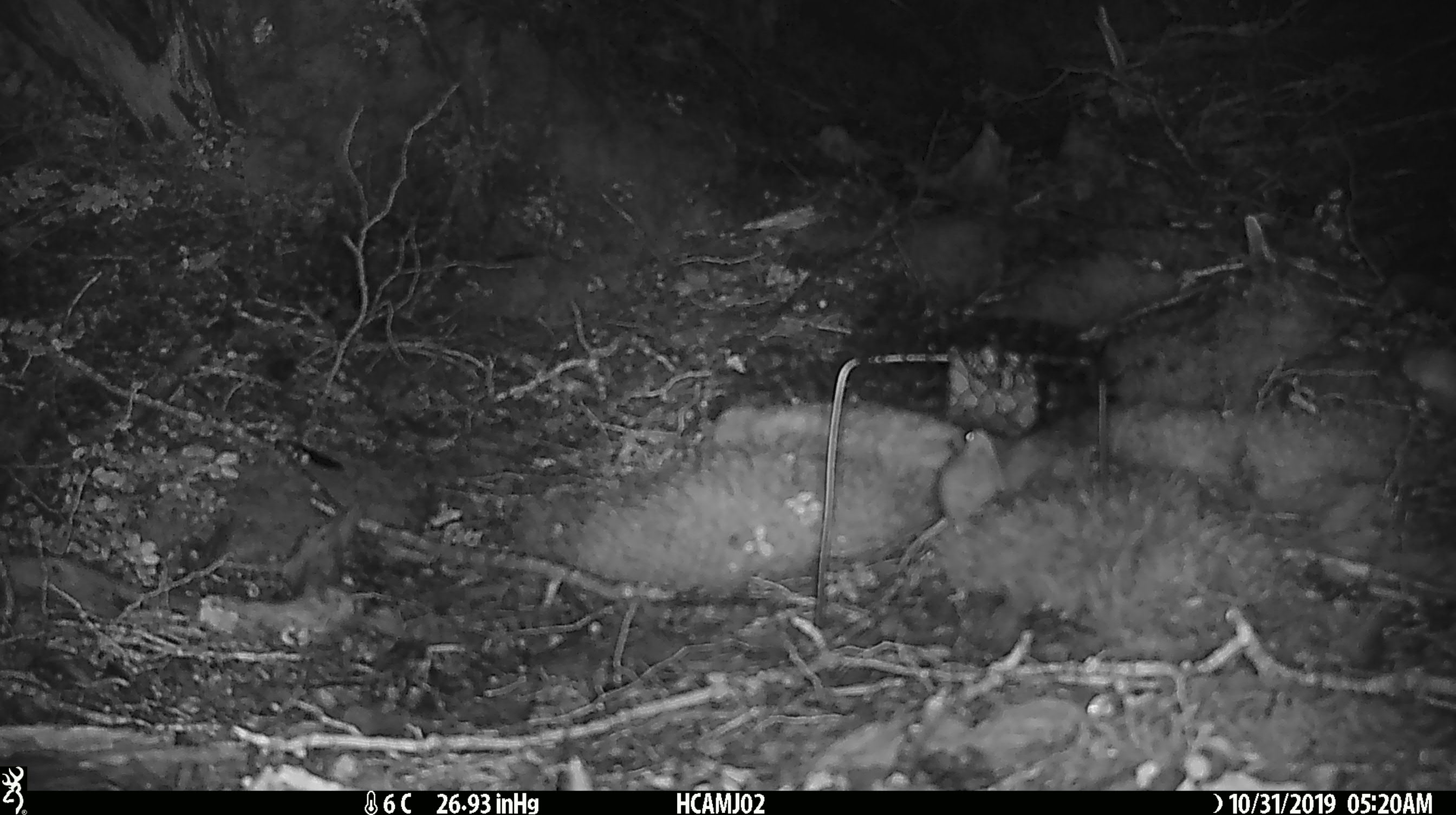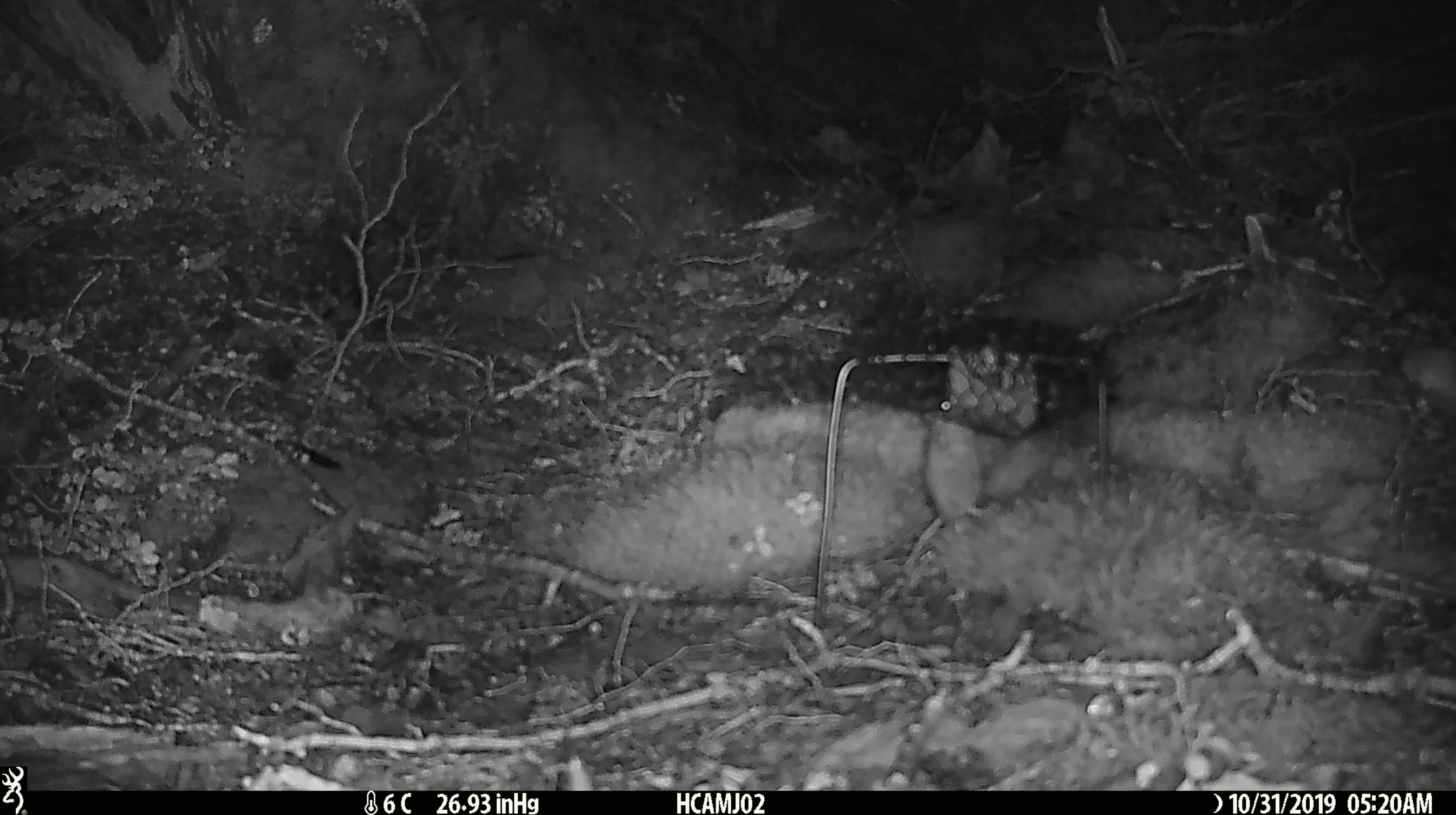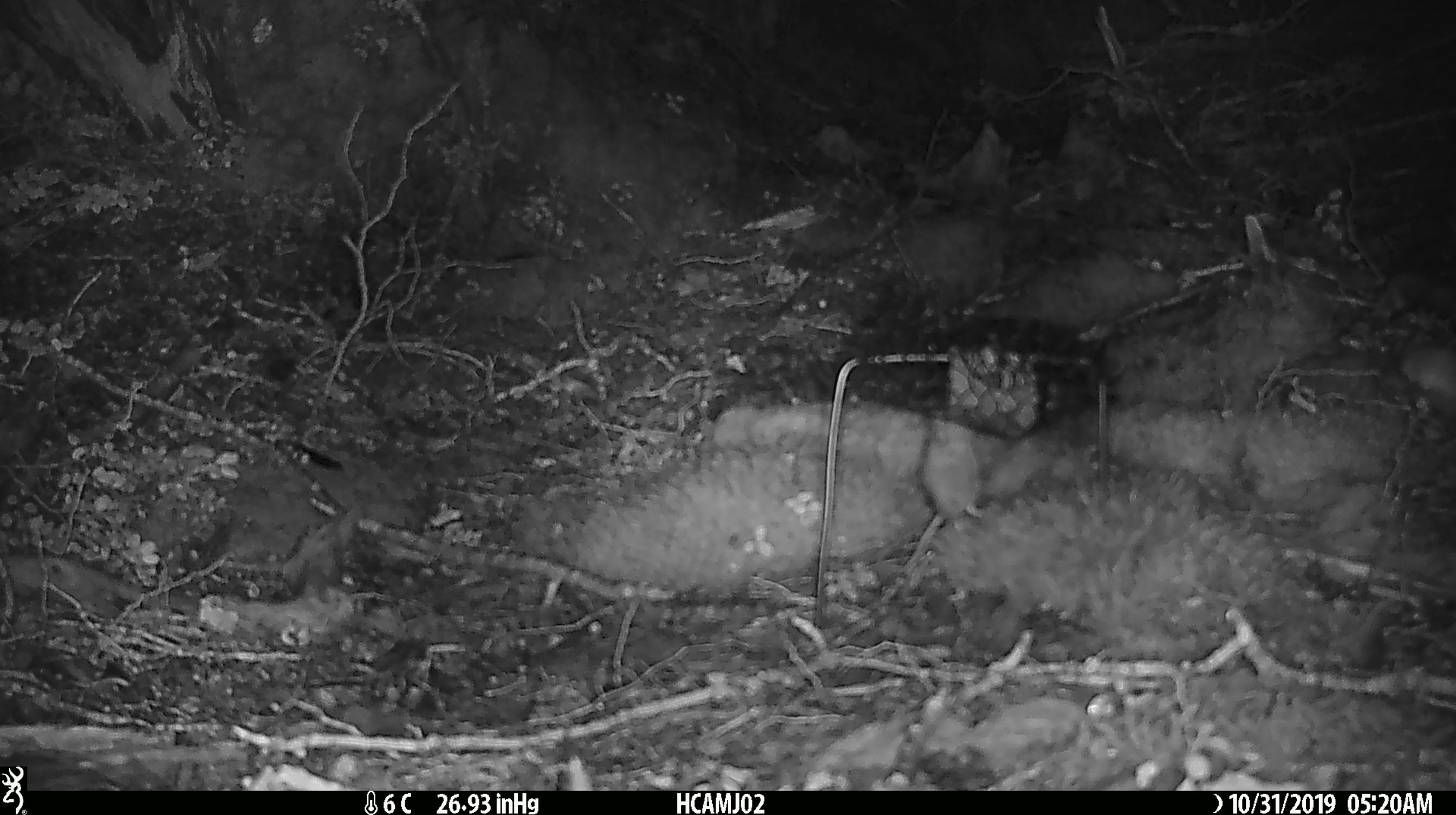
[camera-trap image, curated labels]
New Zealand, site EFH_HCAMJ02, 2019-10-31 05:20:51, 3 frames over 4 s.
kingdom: Animalia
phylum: Chordata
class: Mammalia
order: Rodentia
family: Muridae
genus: Mus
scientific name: Mus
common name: mouse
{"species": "mouse (Mus)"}